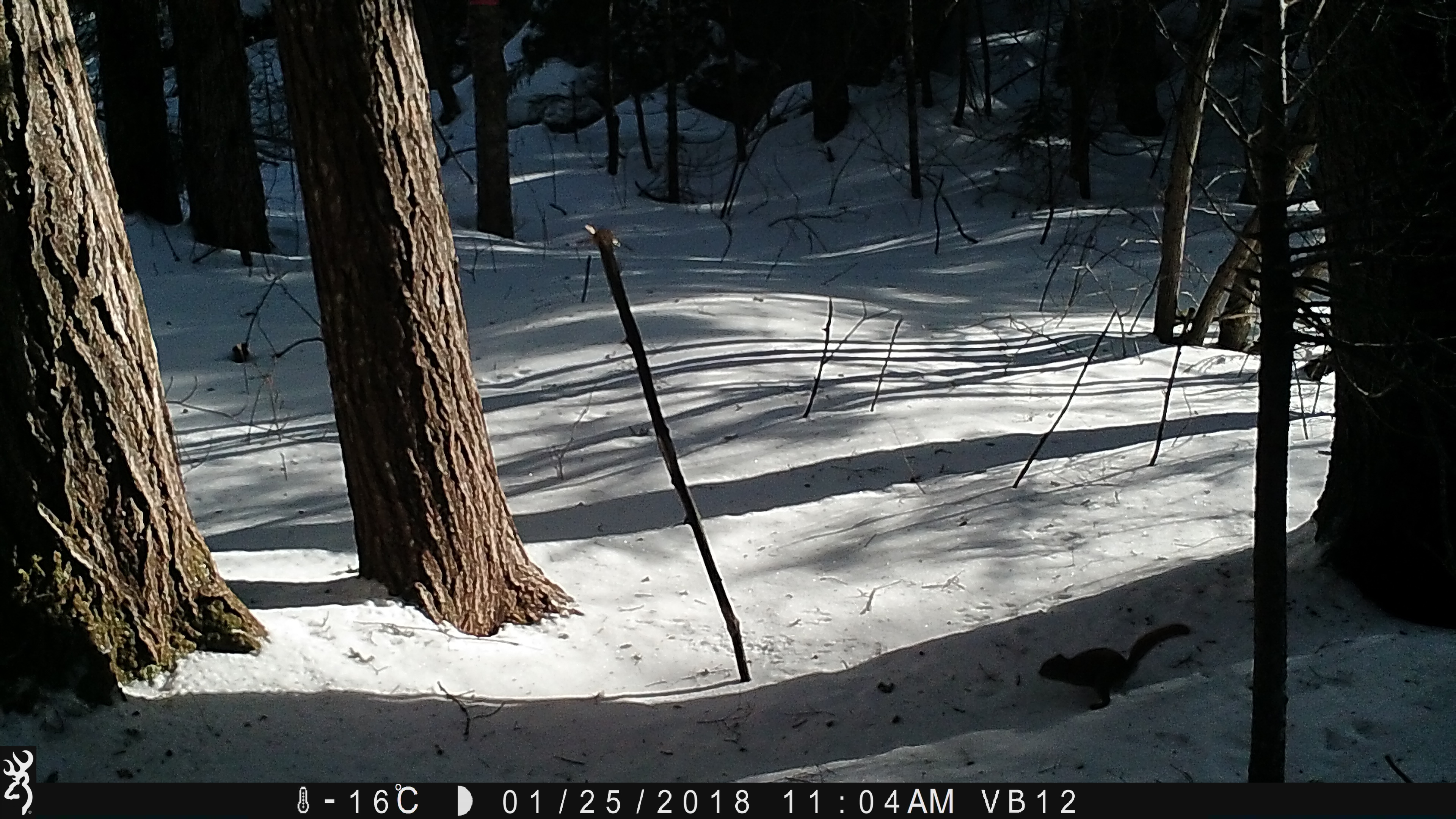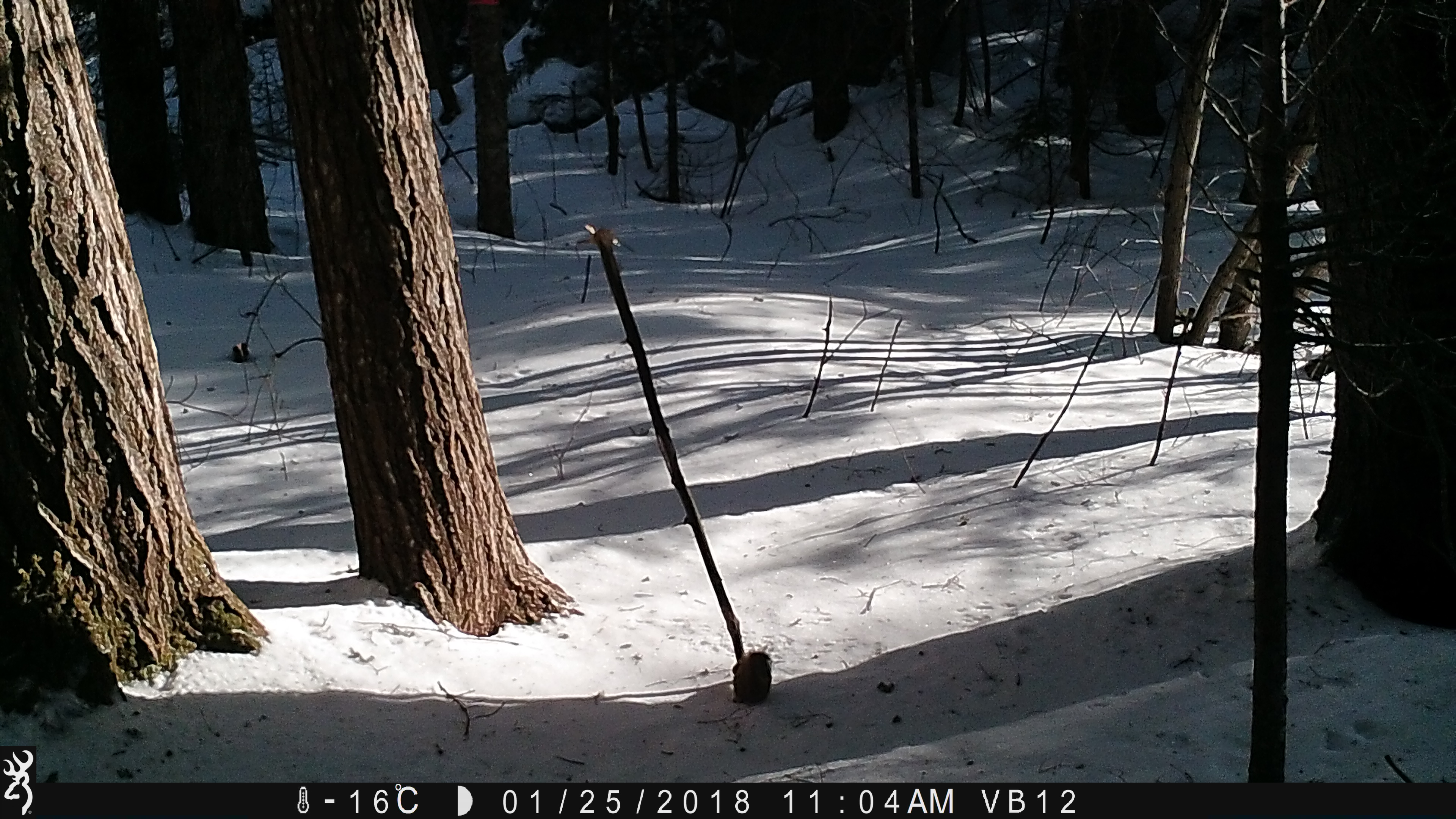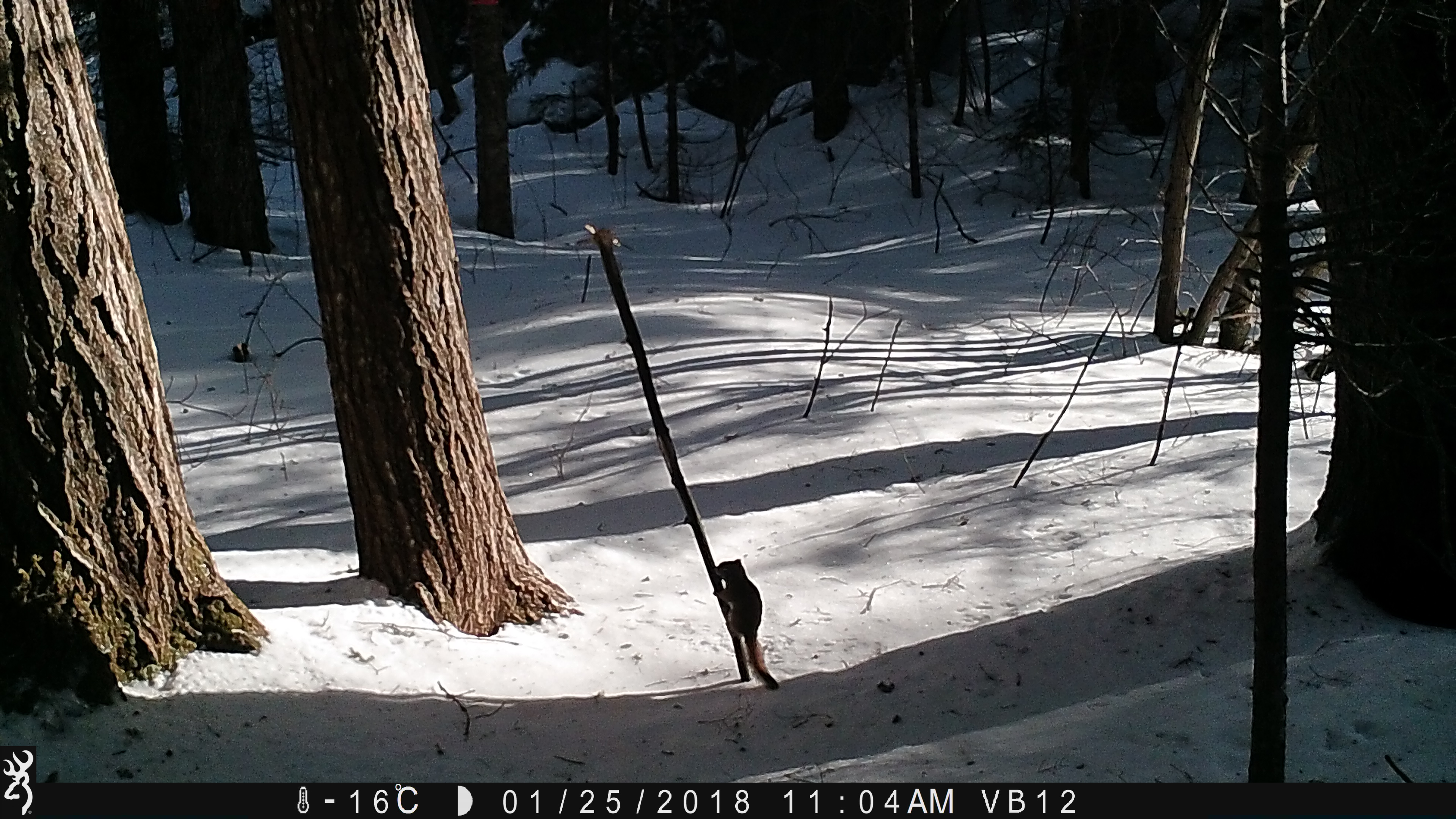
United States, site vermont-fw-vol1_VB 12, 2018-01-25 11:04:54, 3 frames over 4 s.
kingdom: Animalia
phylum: Chordata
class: Mammalia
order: Rodentia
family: Sciuridae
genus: Tamiasciurus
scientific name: Tamiasciurus hudsonicus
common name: red squirrel